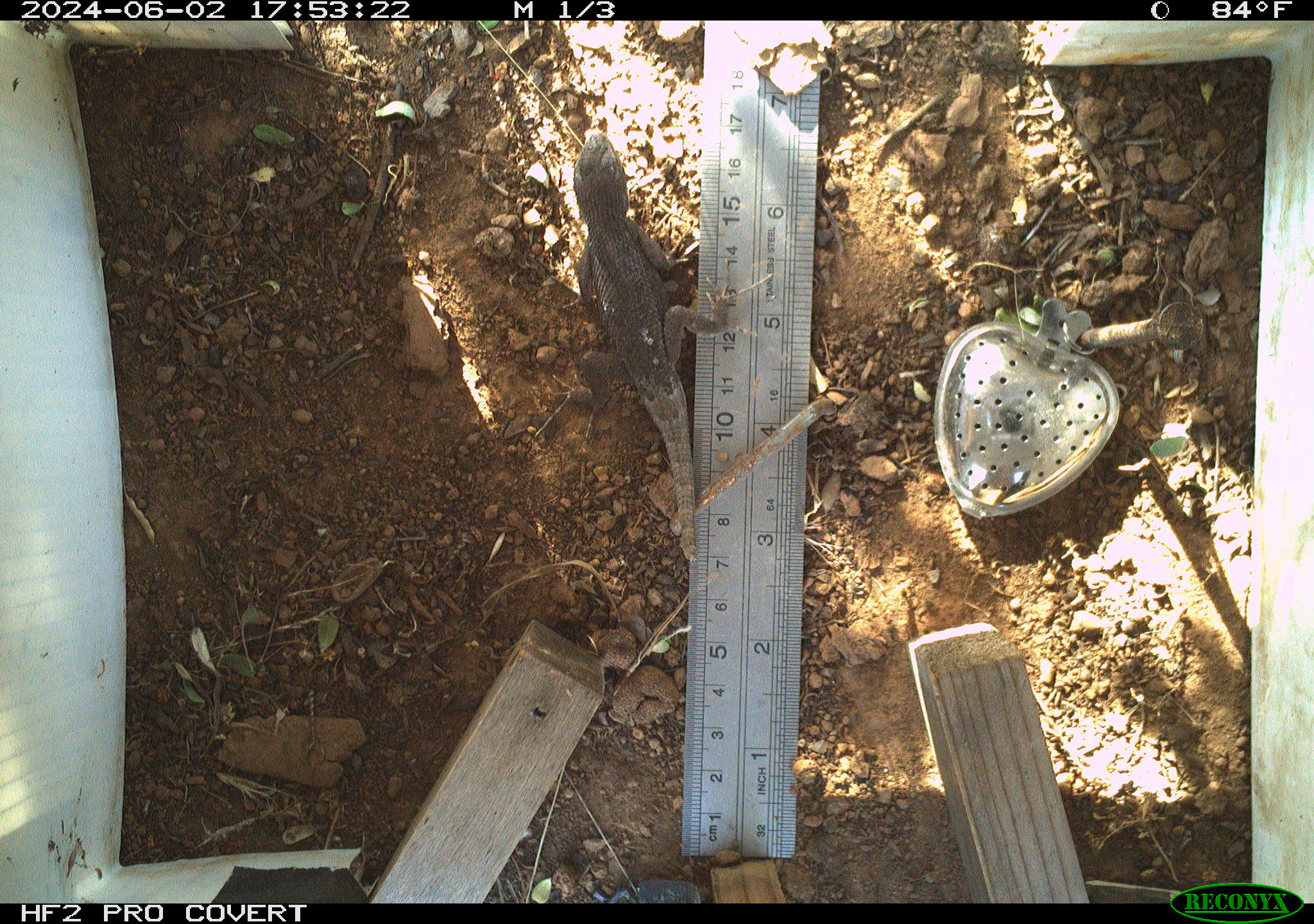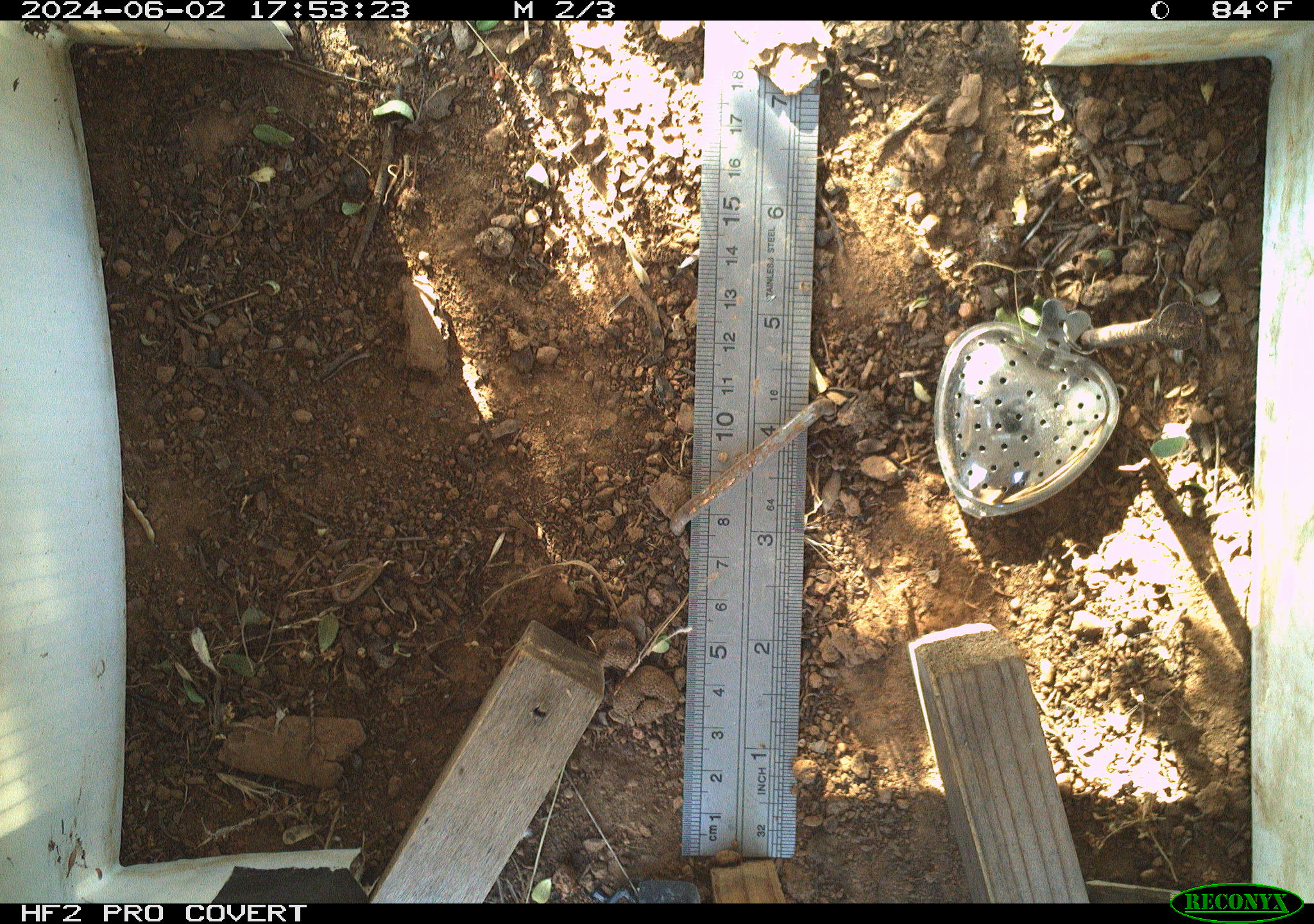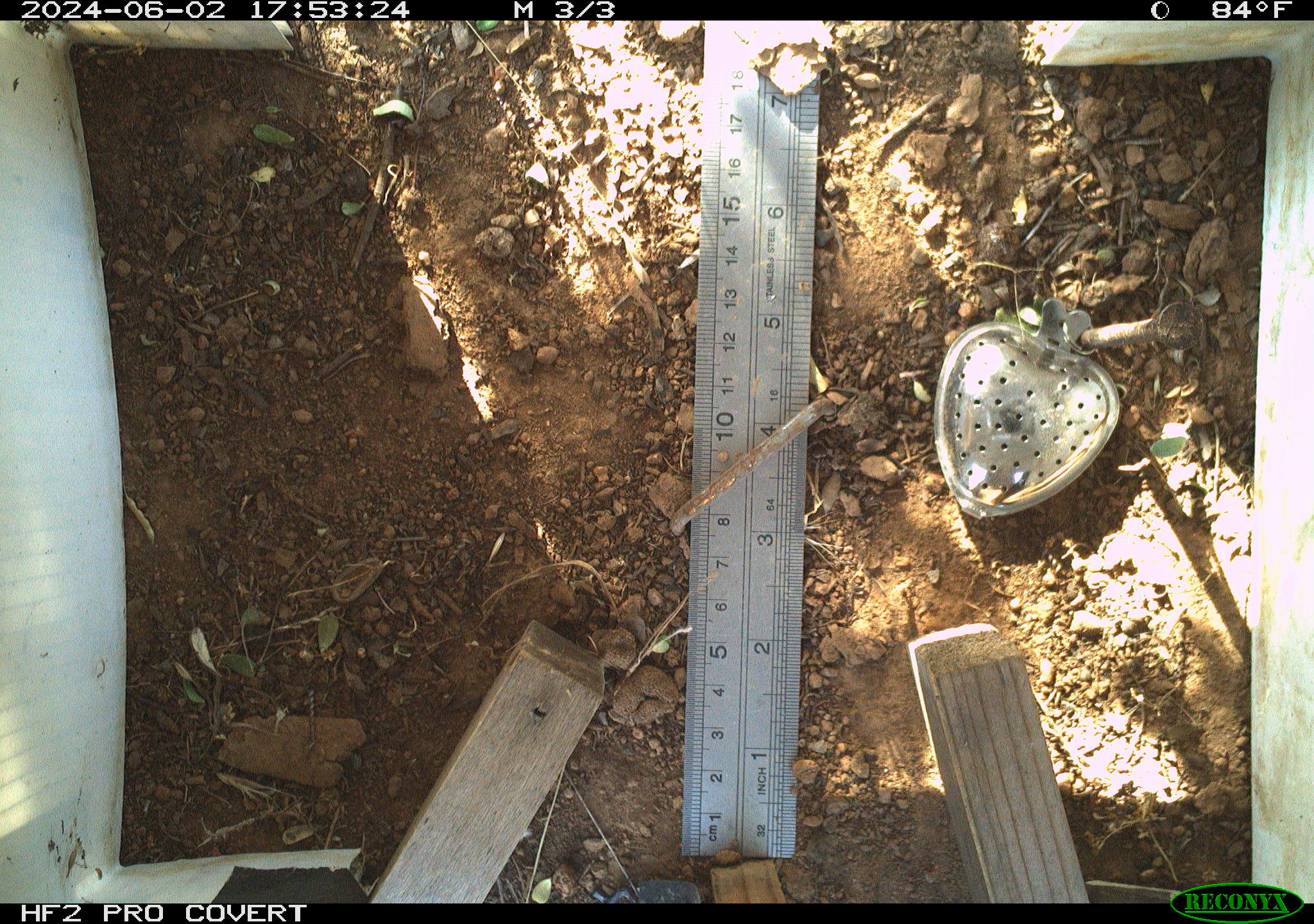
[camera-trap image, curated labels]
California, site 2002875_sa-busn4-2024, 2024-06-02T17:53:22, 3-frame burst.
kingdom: Animalia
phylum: Chordata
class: Reptilia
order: Squamata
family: Phrynosomatidae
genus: Sceloporus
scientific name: Sceloporus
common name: spiny lizards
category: sceloporus species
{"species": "sceloporus species (spiny lizards) (Sceloporus)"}